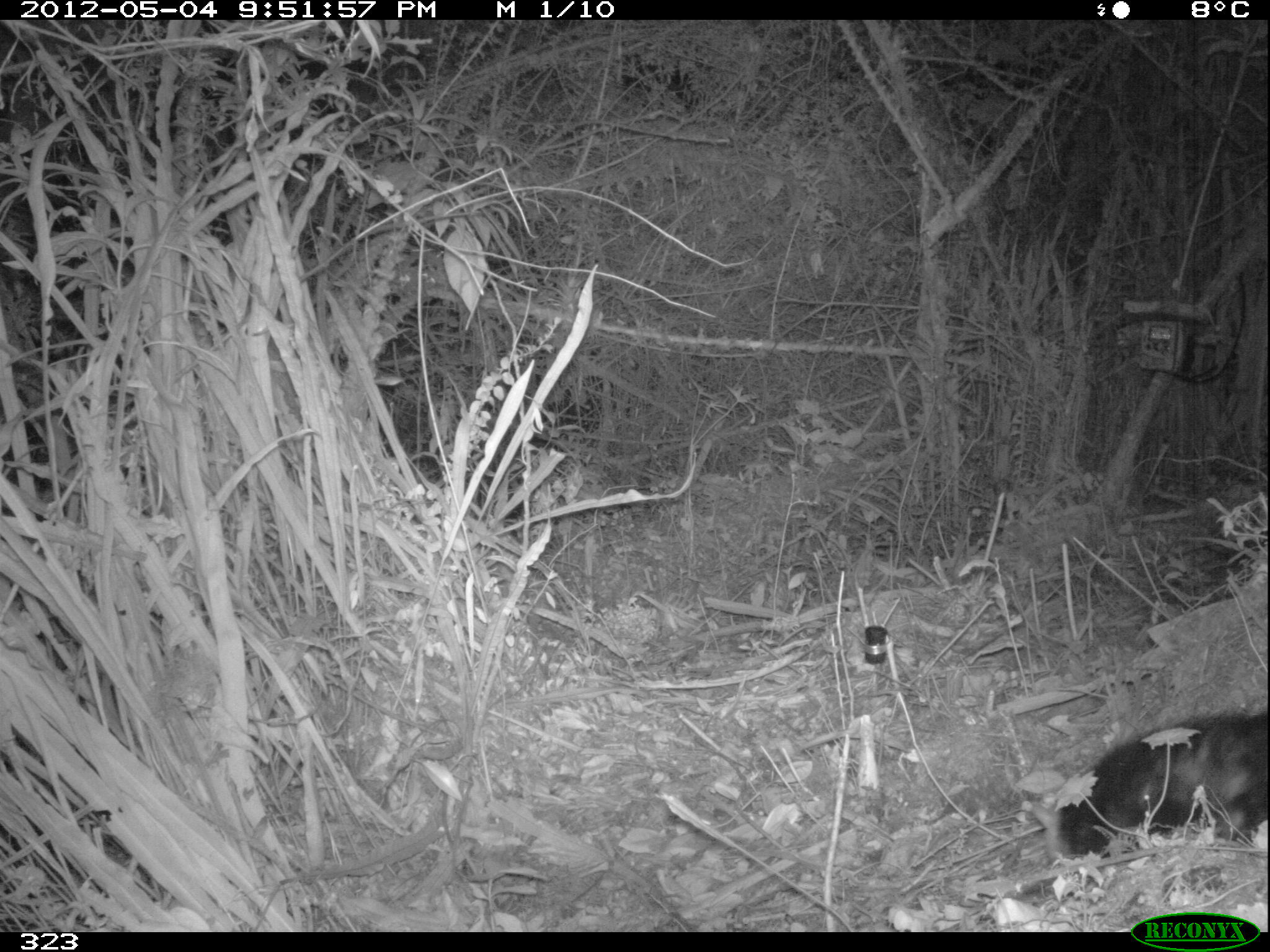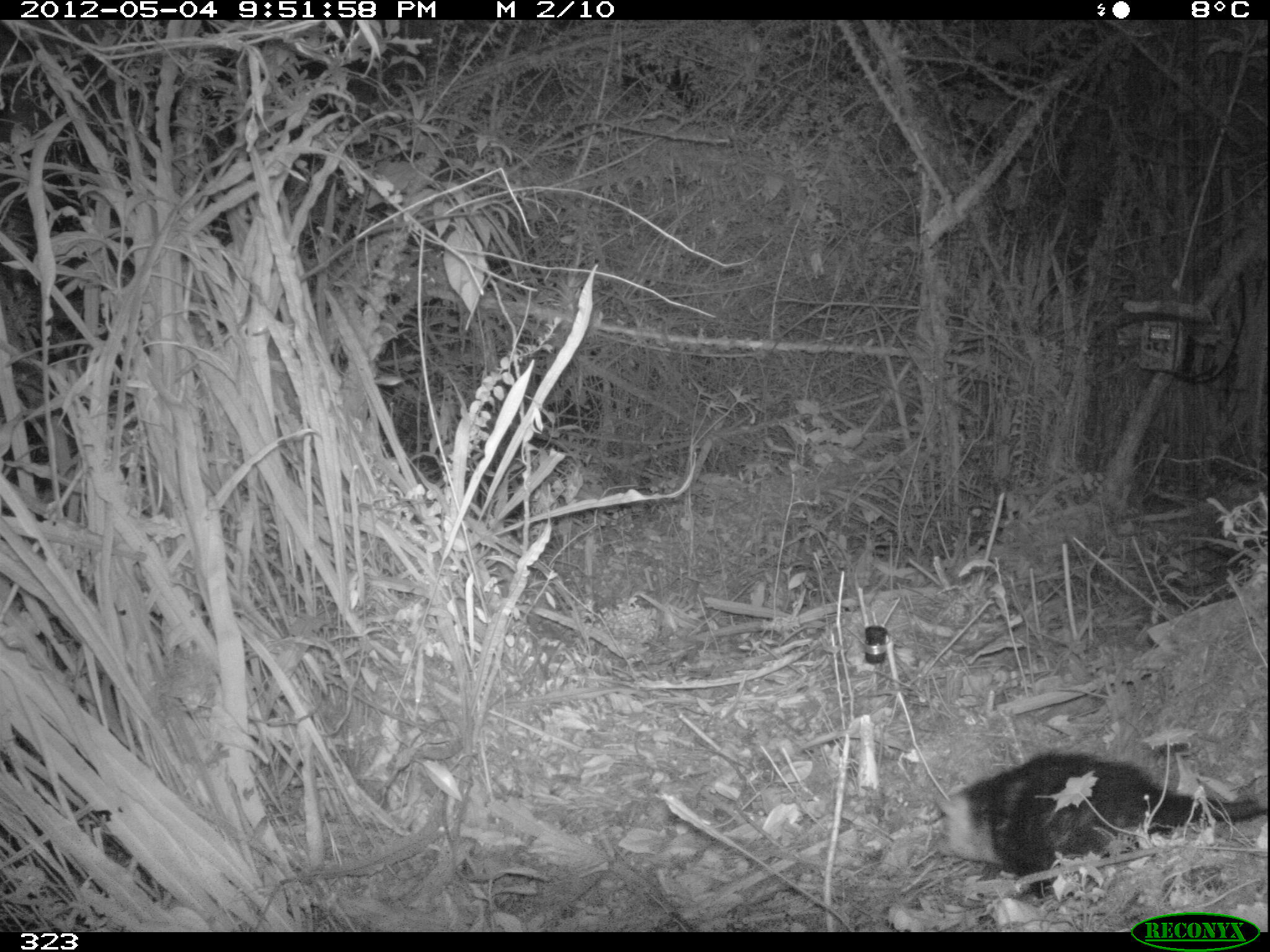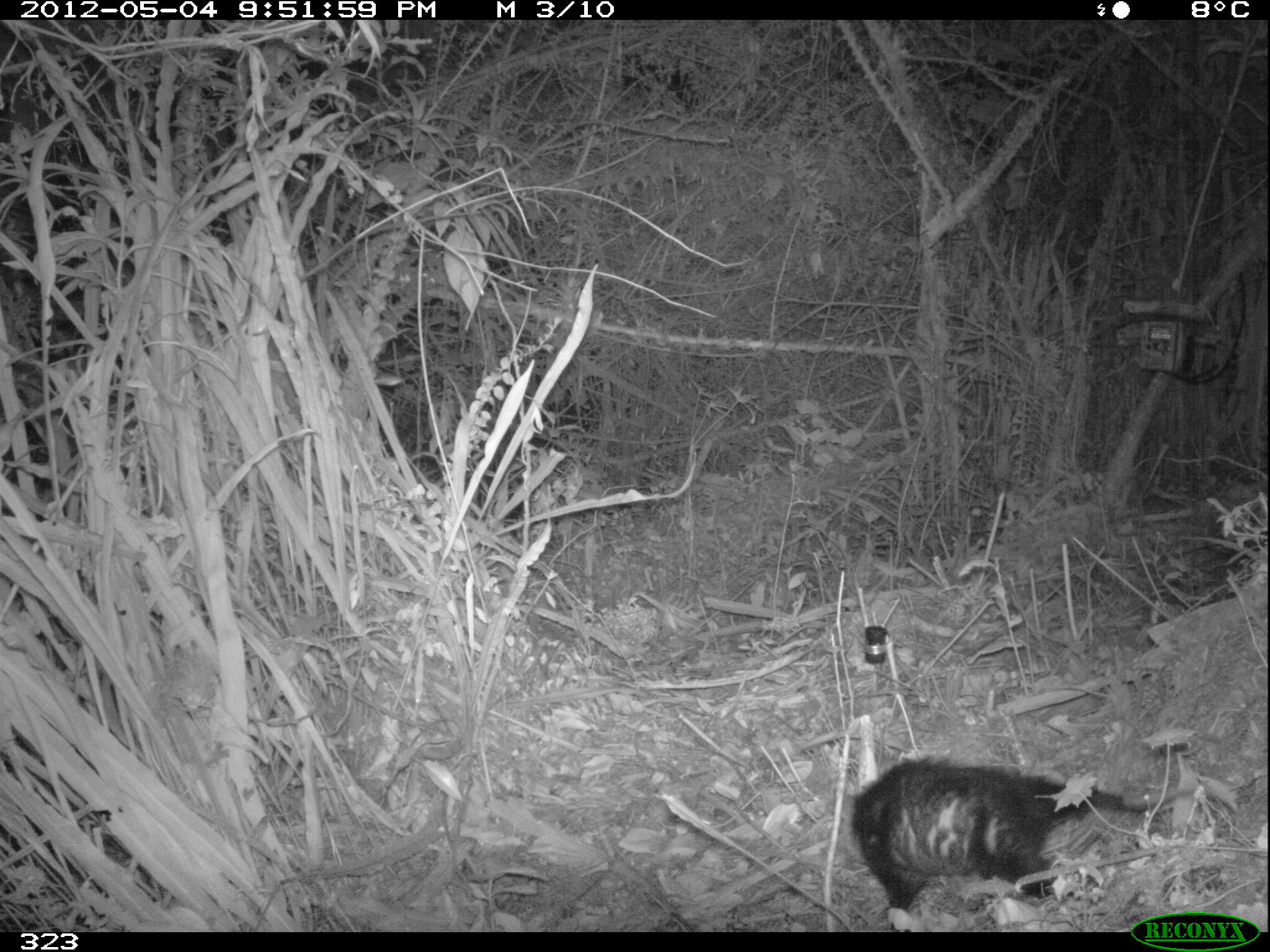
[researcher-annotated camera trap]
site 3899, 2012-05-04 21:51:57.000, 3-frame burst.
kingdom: Animalia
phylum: Chordata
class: Mammalia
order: Didelphimorphia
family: Didelphidae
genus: Didelphis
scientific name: Didelphis pernigra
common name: andean white-eared opossum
Didelphis pernigra (andean white-eared opossum).